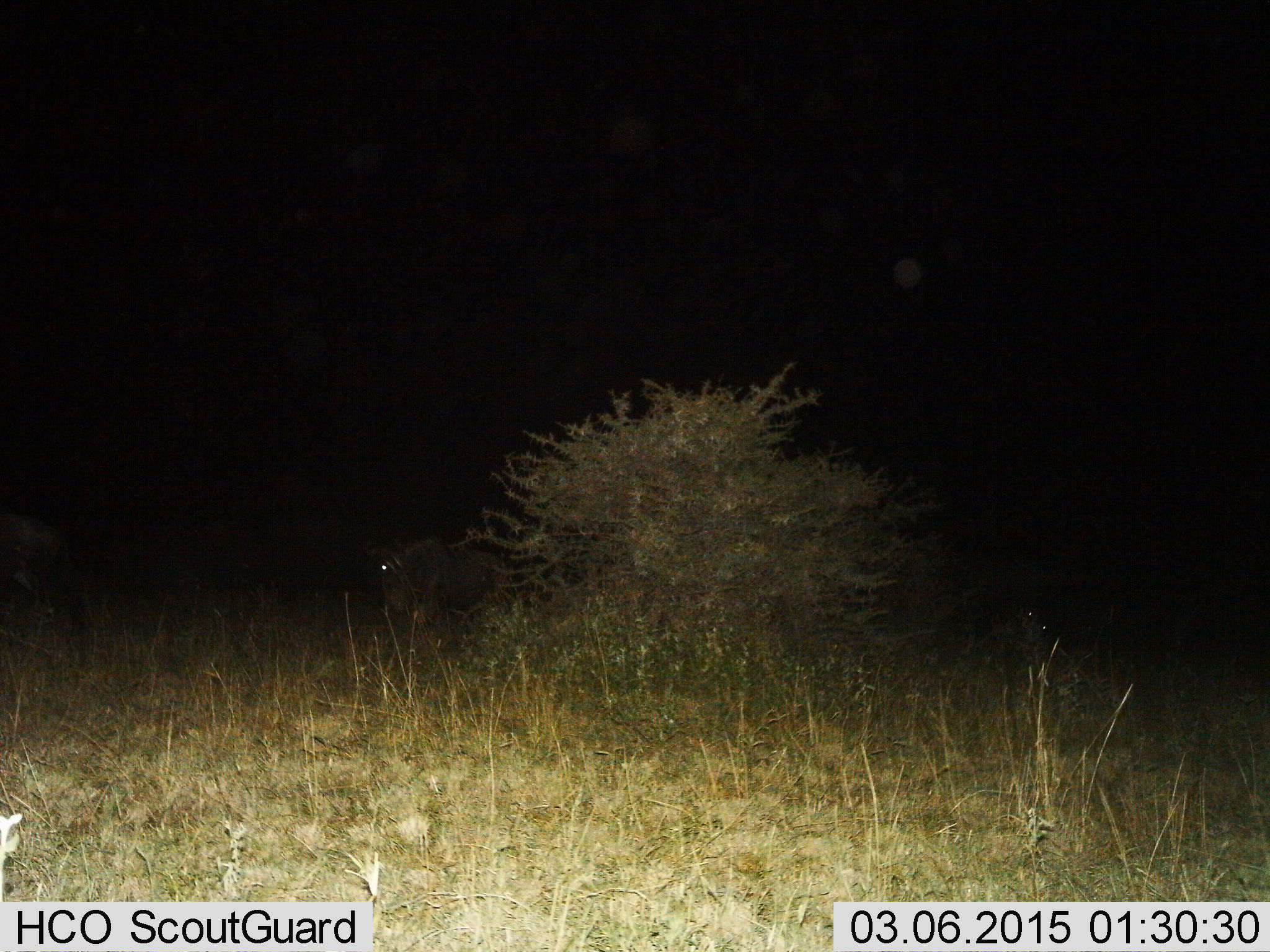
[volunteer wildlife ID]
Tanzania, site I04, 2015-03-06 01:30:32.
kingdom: Animalia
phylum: Chordata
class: Mammalia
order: Artiodactyla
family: Bovidae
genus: Connochaetes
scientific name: Connochaetes taurinus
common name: blue wildebeest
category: wildebeest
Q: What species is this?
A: Wildebeest (blue wildebeest) (Connochaetes taurinus).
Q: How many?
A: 2.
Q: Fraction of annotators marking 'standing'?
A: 44%.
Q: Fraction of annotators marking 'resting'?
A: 33%.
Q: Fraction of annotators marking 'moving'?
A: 44%.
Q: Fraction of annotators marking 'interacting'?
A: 0%.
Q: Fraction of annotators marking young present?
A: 0%.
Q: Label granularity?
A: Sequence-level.